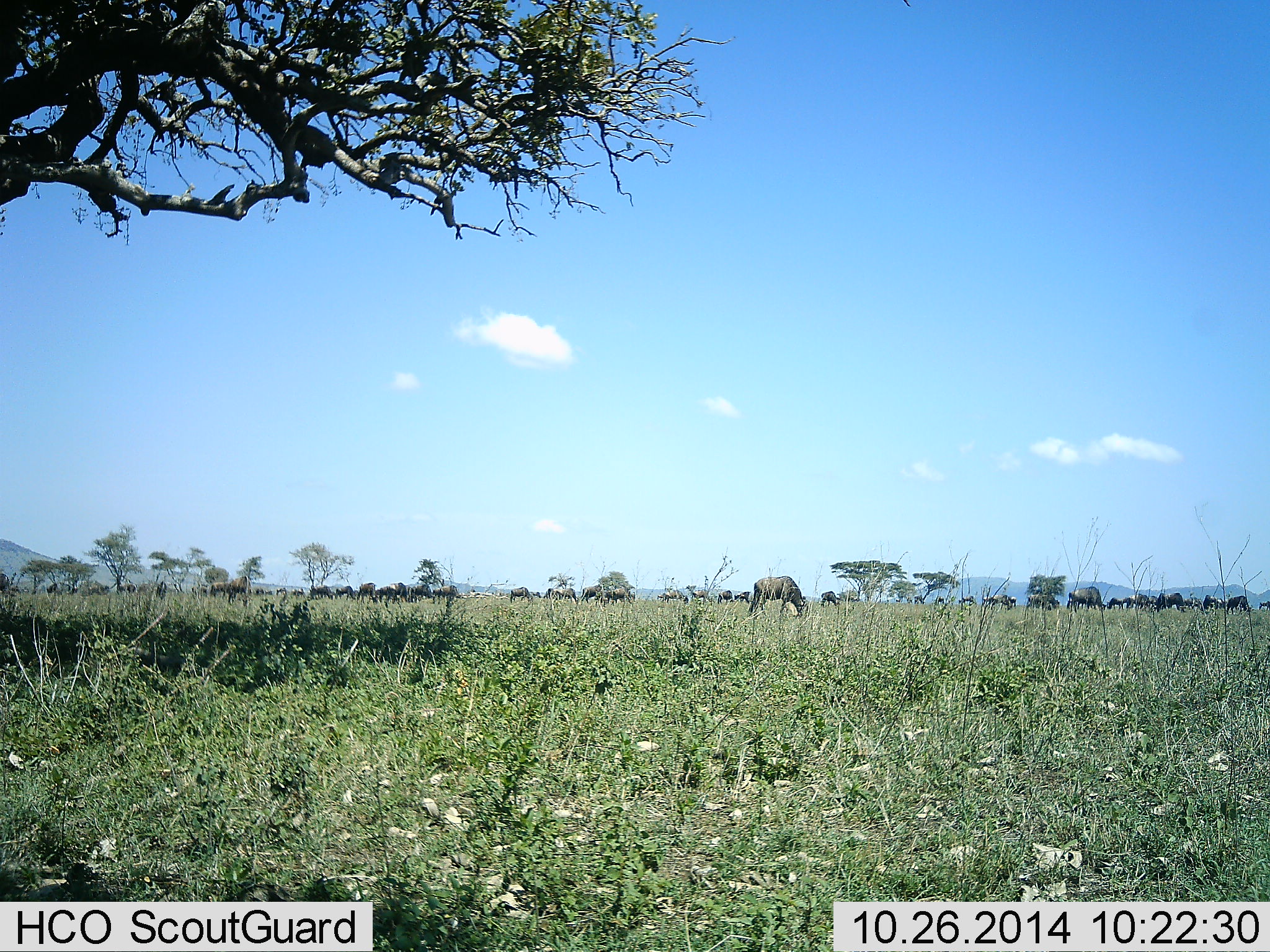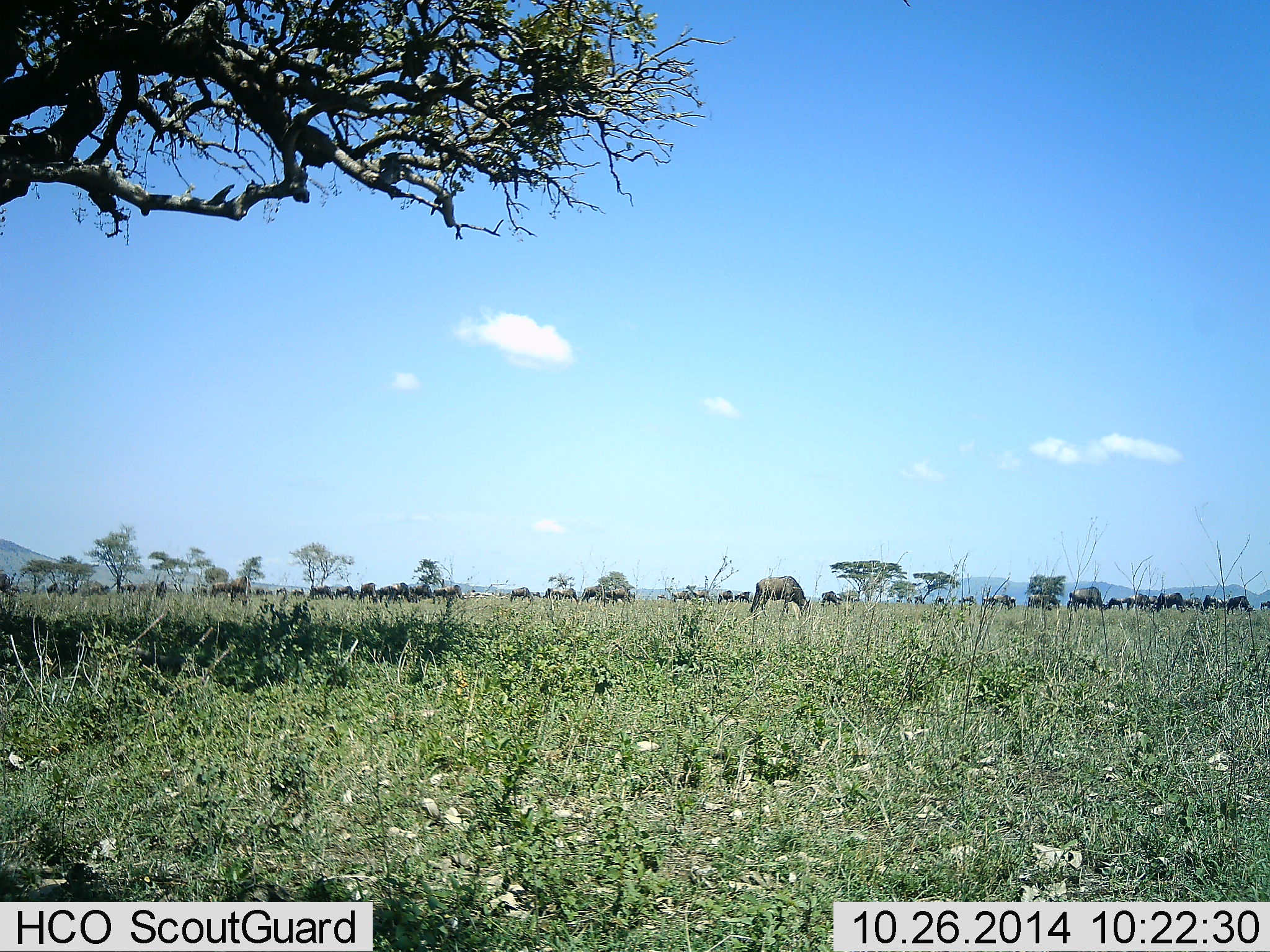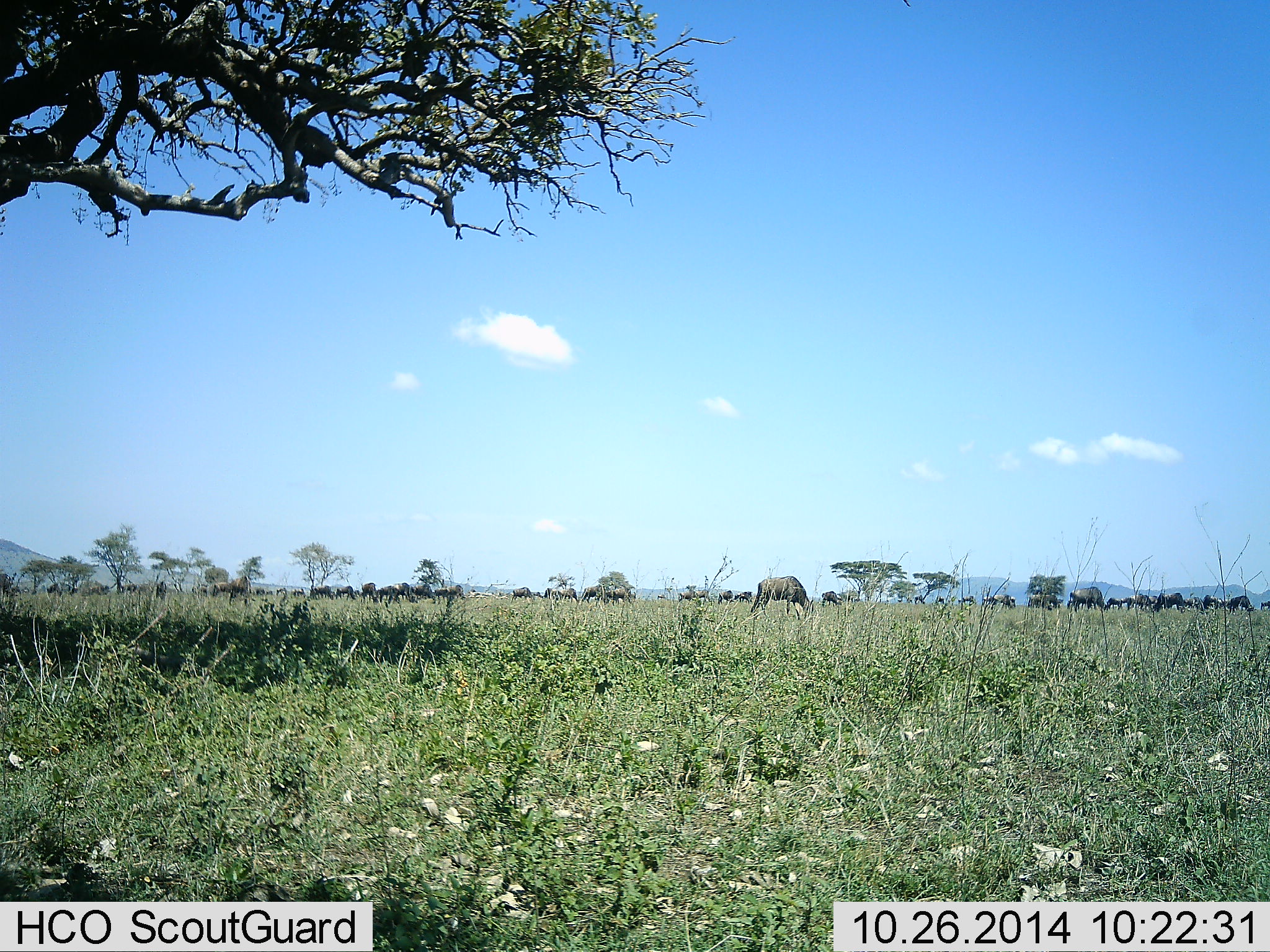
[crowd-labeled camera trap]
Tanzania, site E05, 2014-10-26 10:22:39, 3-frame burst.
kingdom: Animalia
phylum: Chordata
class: Mammalia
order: Artiodactyla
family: Bovidae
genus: Connochaetes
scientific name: Connochaetes taurinus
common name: blue wildebeest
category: wildebeest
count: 11-50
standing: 50%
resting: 0%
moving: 20%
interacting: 0%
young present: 0%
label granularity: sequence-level